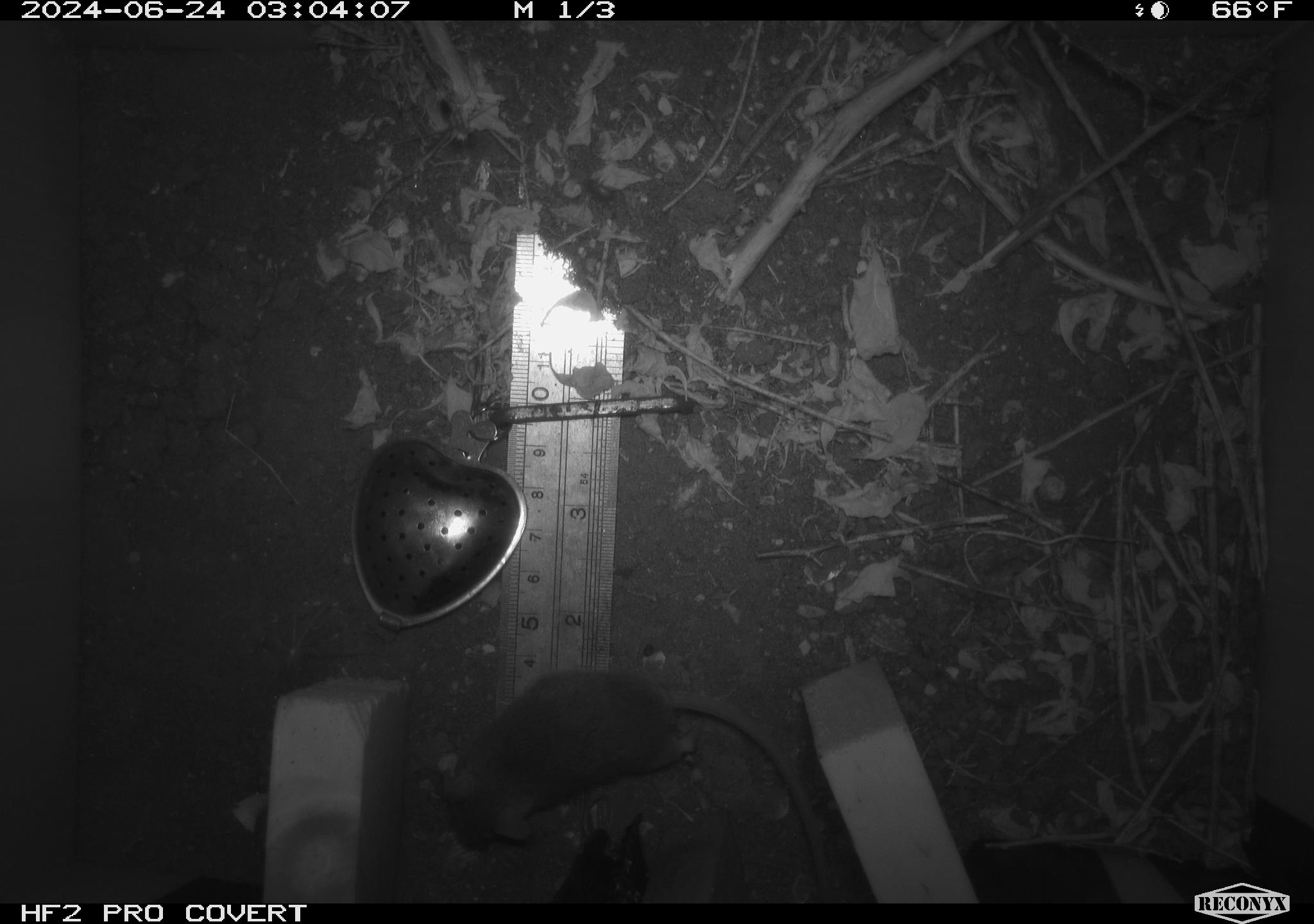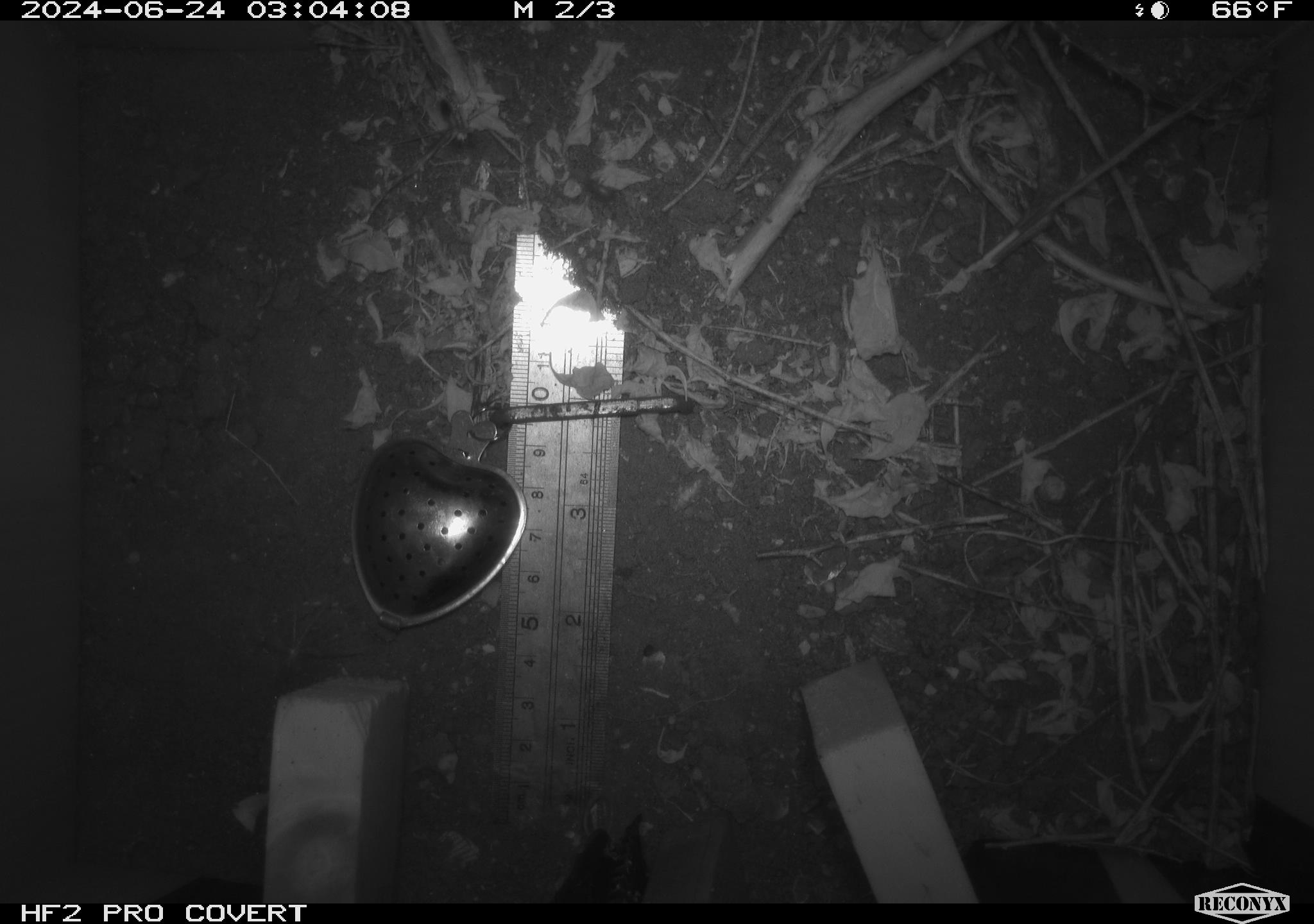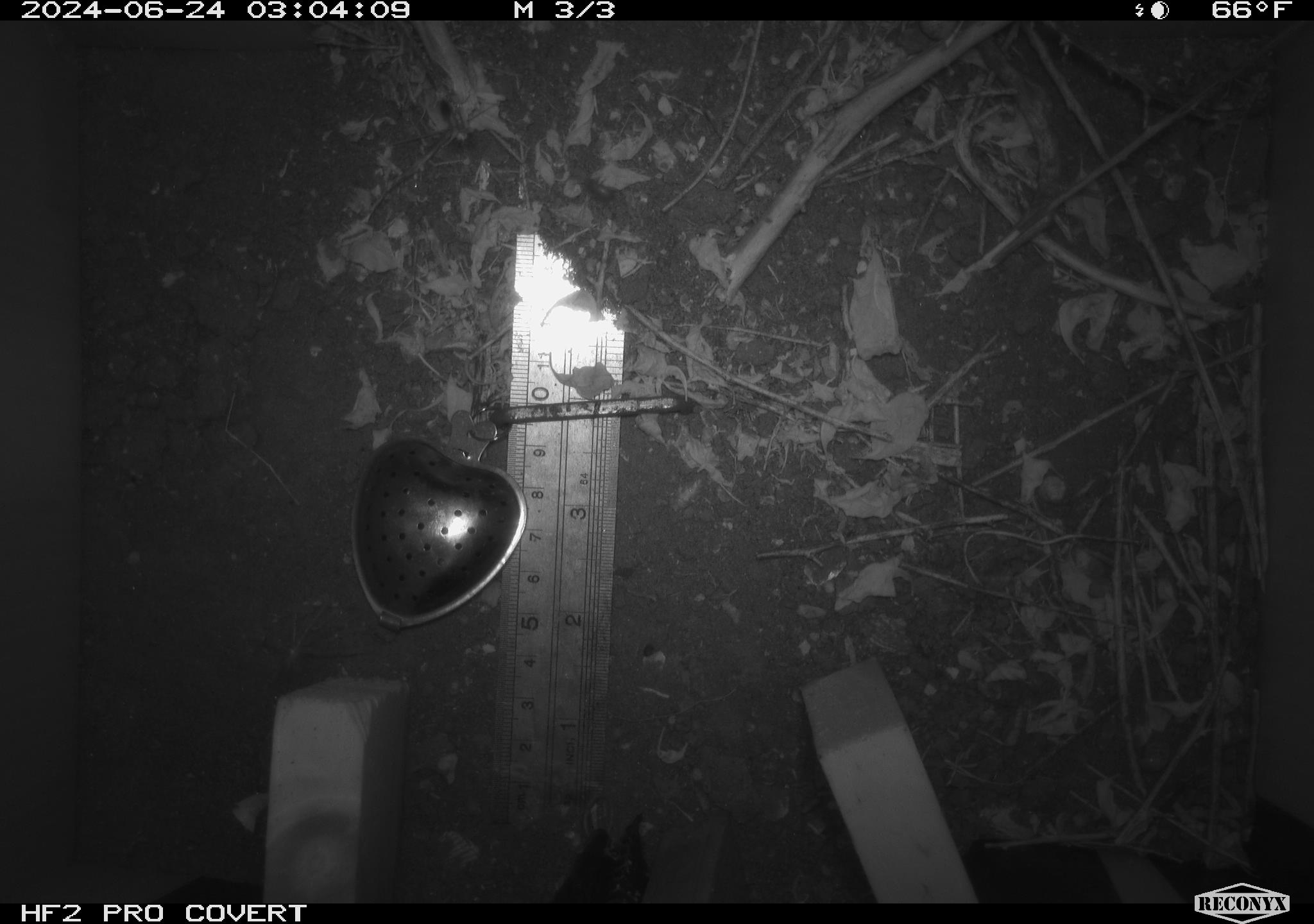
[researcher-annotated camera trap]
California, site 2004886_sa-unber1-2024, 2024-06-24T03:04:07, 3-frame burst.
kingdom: Animalia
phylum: Chordata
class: Mammalia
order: Rodentia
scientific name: Rodentia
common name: mouse species